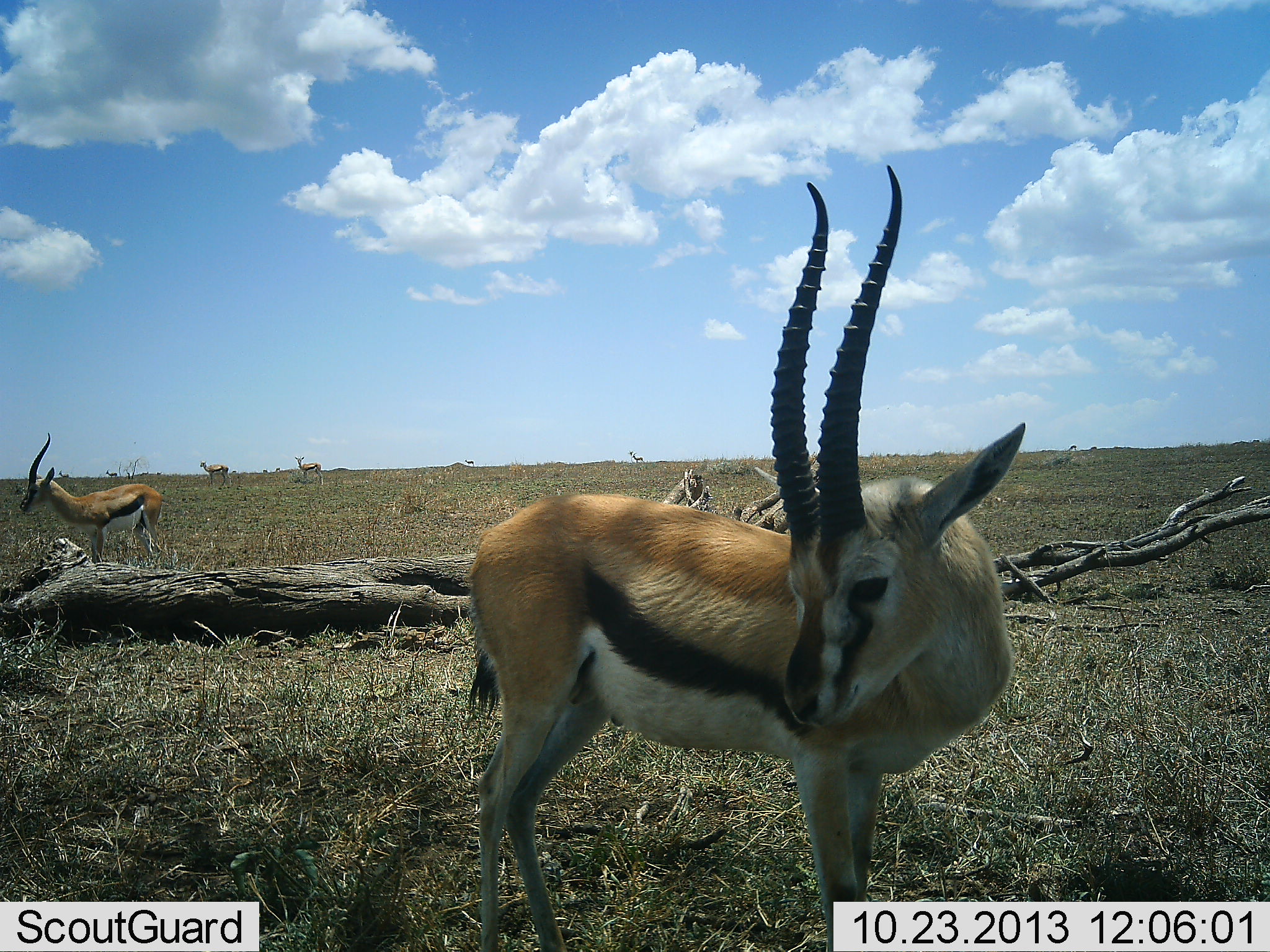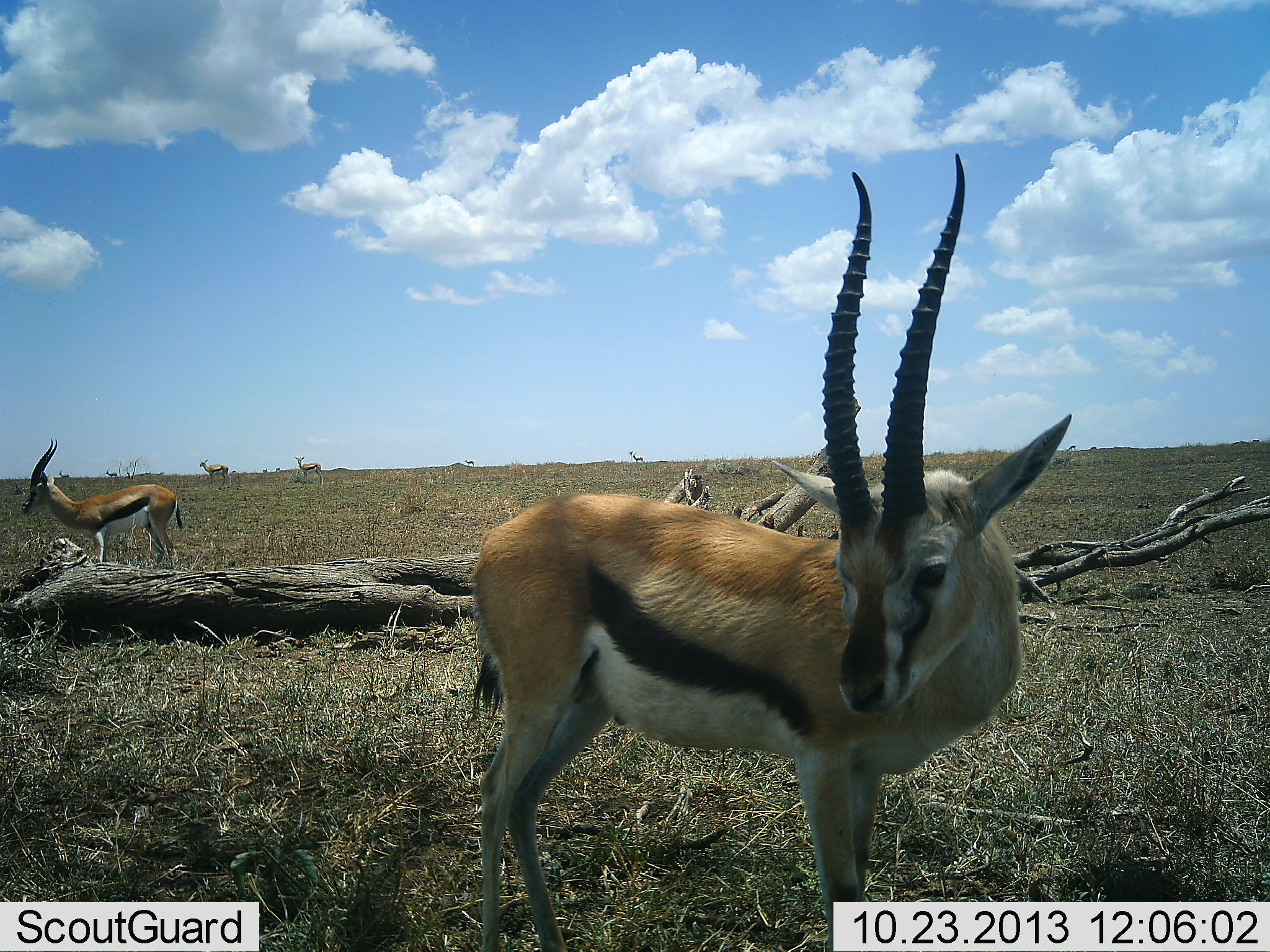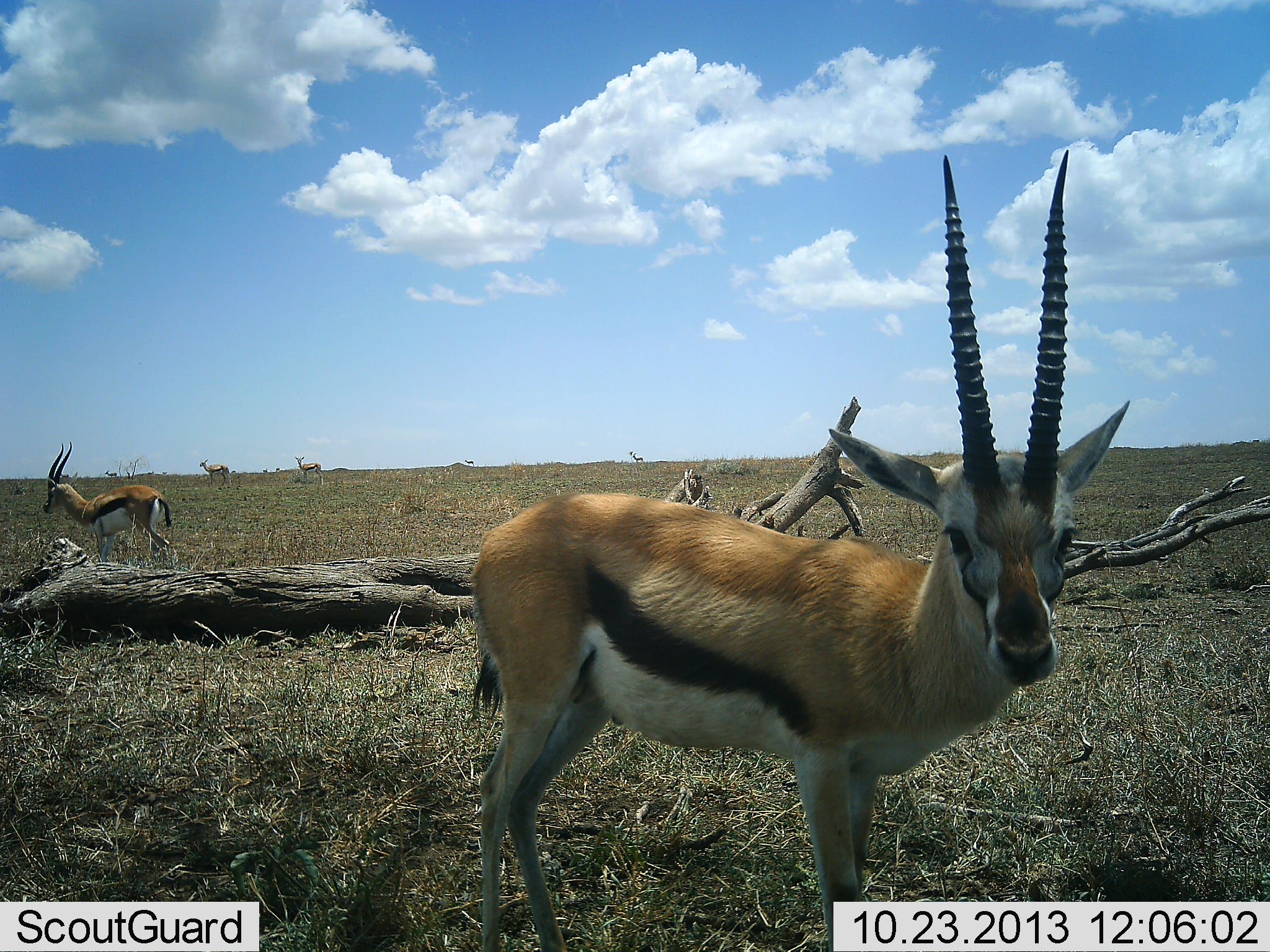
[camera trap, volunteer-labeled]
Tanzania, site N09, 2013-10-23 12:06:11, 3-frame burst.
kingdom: Animalia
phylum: Chordata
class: Mammalia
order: Artiodactyla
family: Bovidae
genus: Eudorcas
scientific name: Eudorcas thomsonii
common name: thomson's gazelle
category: gazellethomsons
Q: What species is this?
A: Gazellethomsons (thomson's gazelle) (Eudorcas thomsonii).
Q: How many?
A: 4.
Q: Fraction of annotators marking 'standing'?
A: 78%.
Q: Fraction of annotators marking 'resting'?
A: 0%.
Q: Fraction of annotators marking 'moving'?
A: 33%.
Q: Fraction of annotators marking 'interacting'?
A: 6%.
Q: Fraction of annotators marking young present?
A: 0%.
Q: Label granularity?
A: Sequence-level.